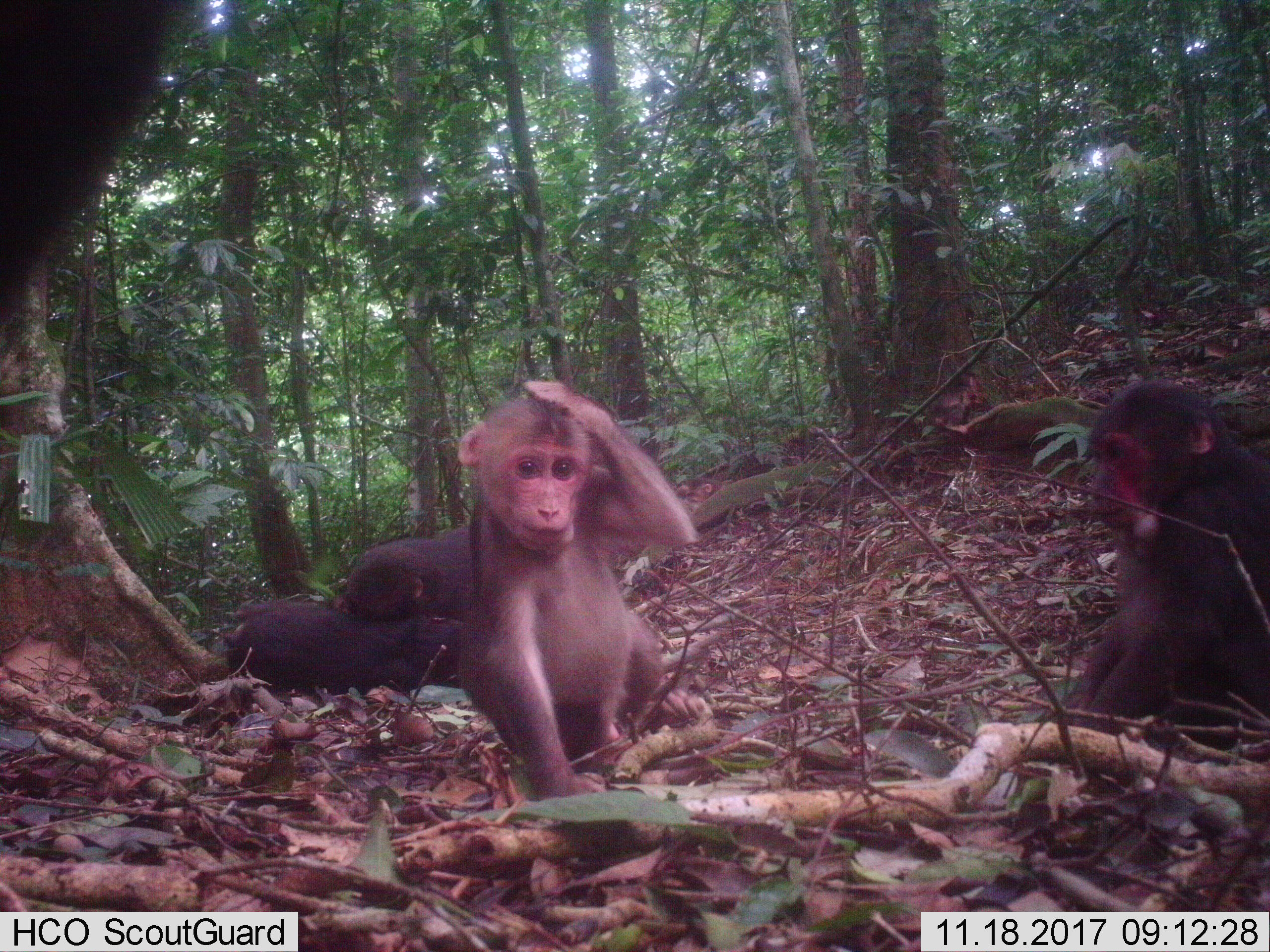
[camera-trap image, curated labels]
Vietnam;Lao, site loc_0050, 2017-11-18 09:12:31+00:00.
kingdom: Animalia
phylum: Chordata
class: Mammalia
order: Primates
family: Cercopithecidae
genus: Macaca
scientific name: Macaca arctoides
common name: stump-tailed macaque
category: stump tailed macaque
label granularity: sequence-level